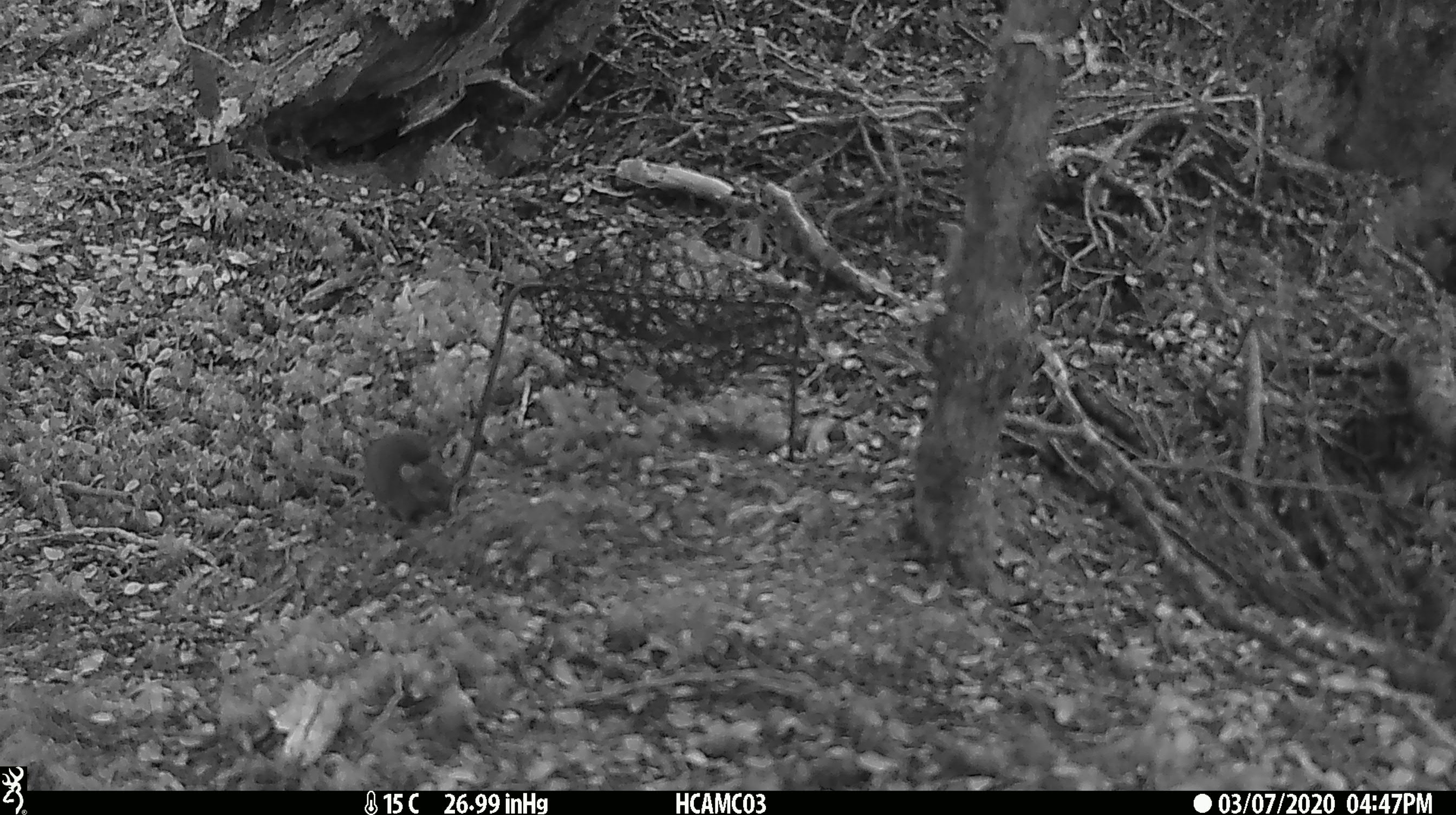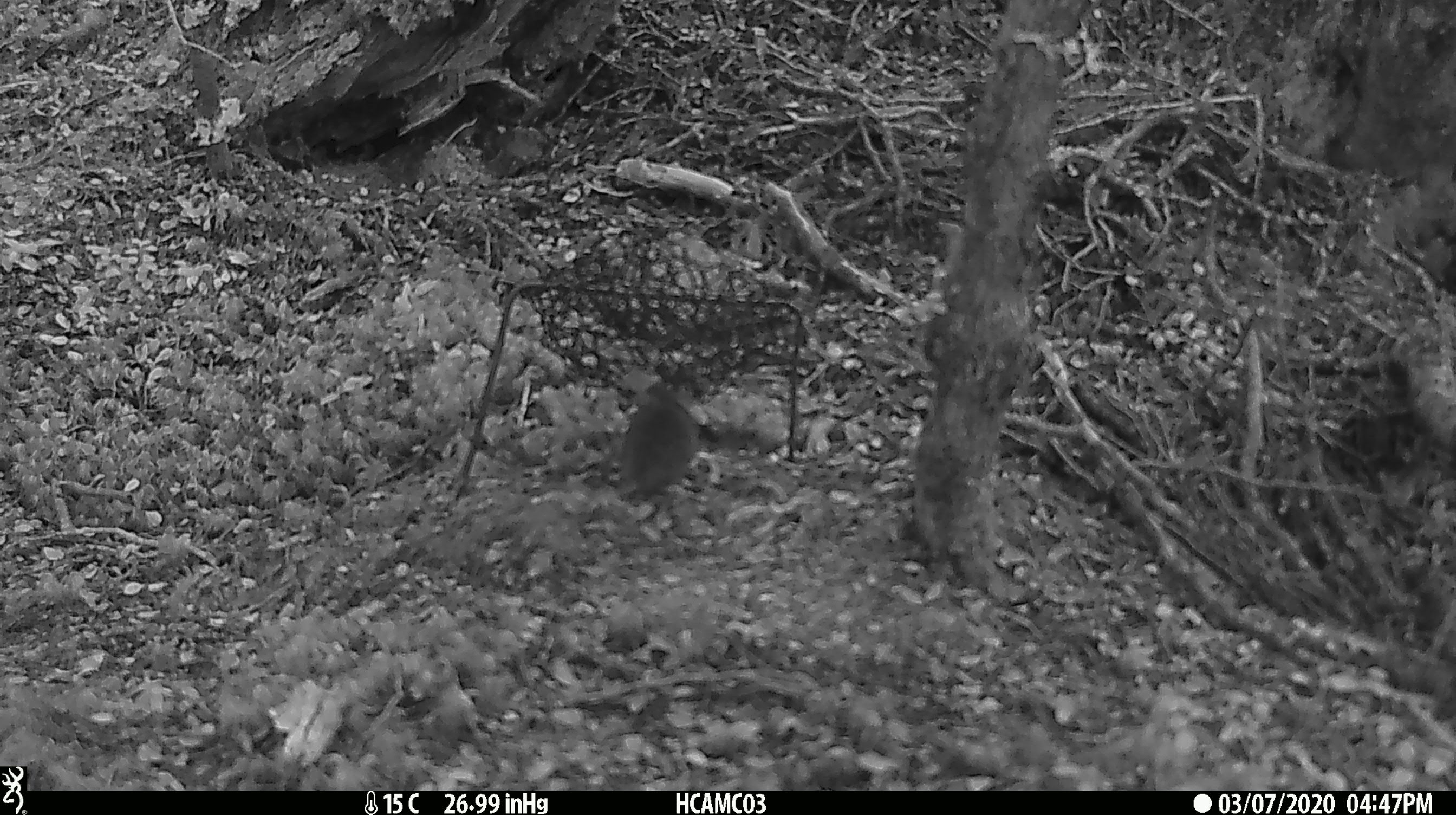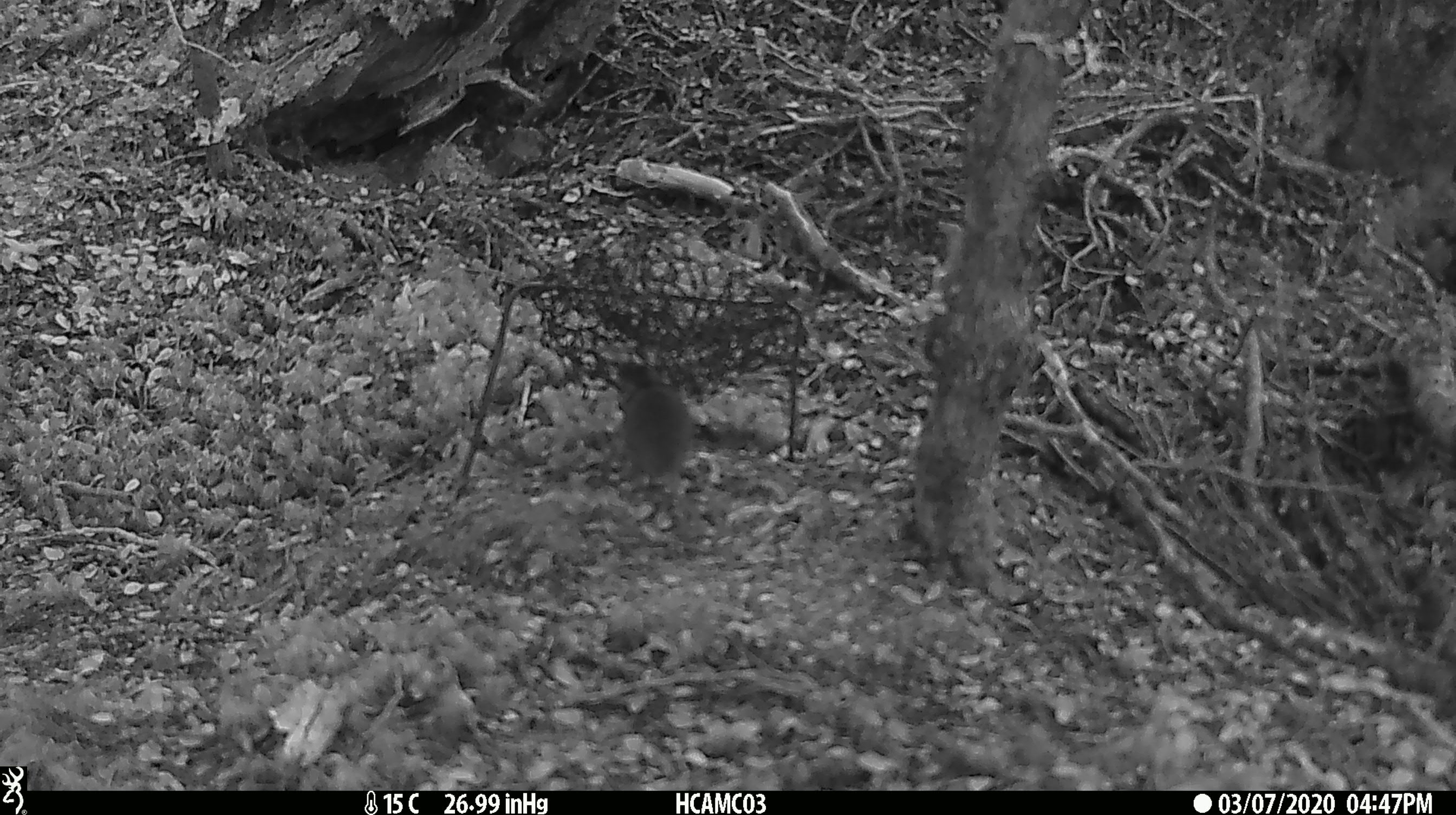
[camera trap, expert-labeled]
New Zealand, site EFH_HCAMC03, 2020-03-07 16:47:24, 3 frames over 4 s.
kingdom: Animalia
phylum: Chordata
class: Mammalia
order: Rodentia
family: Muridae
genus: Mus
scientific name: Mus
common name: mouse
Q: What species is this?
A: Mouse (Mus).